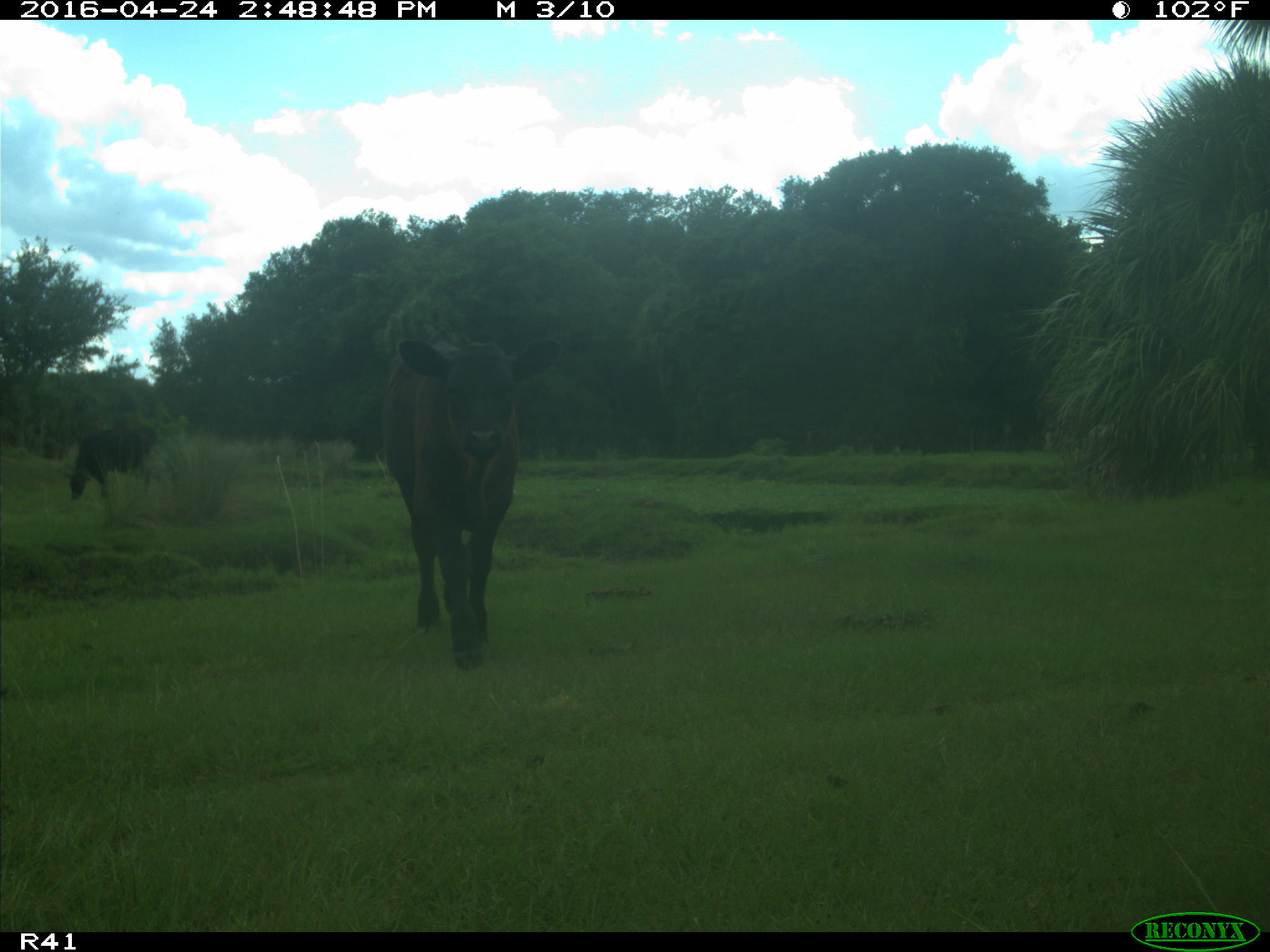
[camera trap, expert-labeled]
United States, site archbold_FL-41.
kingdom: Animalia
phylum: Chordata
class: Mammalia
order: Artiodactyla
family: Bovidae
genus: Bos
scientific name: Bos taurus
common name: domestic cow